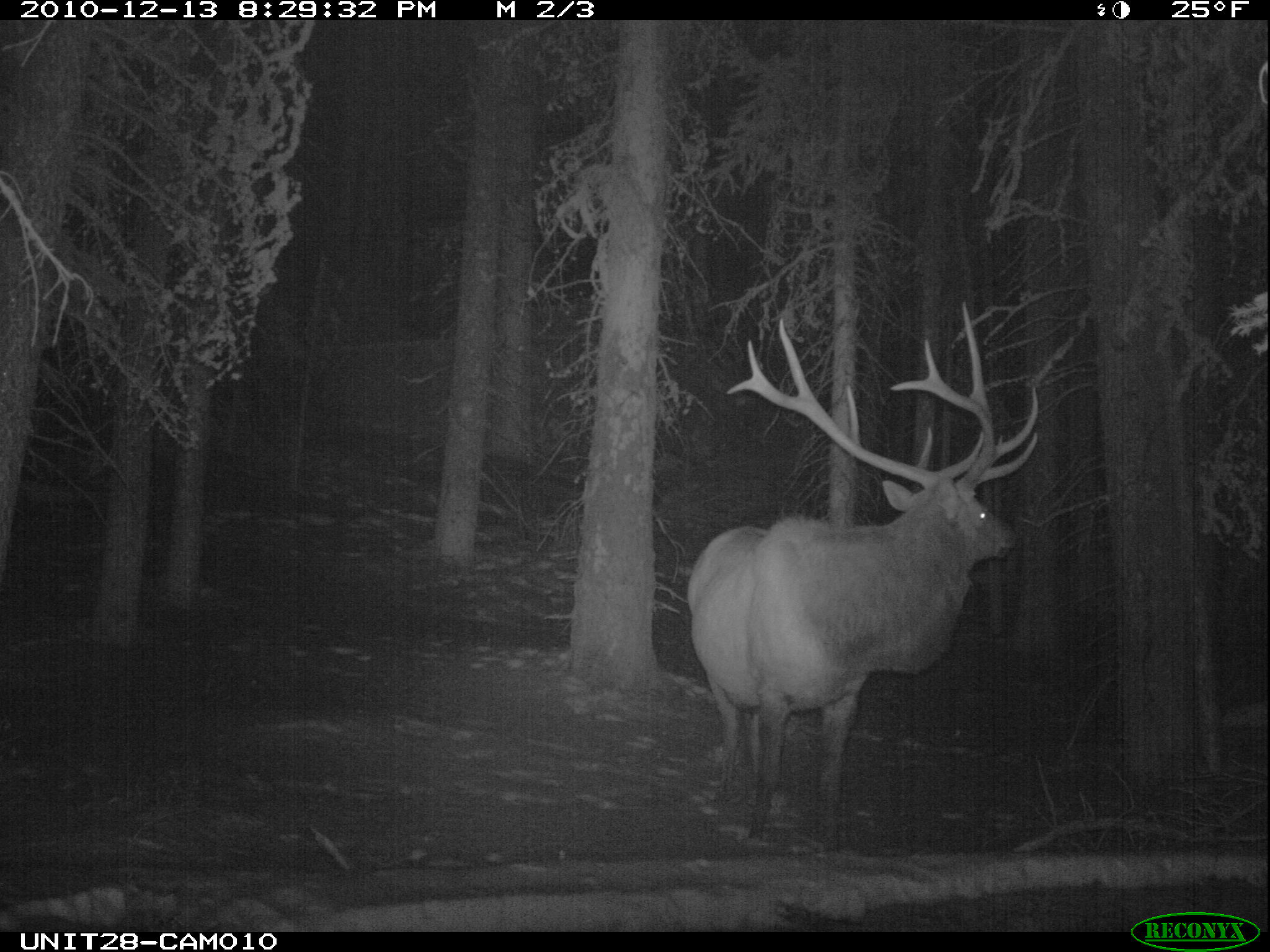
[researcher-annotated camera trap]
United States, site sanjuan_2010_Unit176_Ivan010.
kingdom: Animalia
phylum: Chordata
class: Mammalia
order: Artiodactyla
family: Cervidae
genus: Cervus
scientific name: Cervus elaphus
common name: red deer